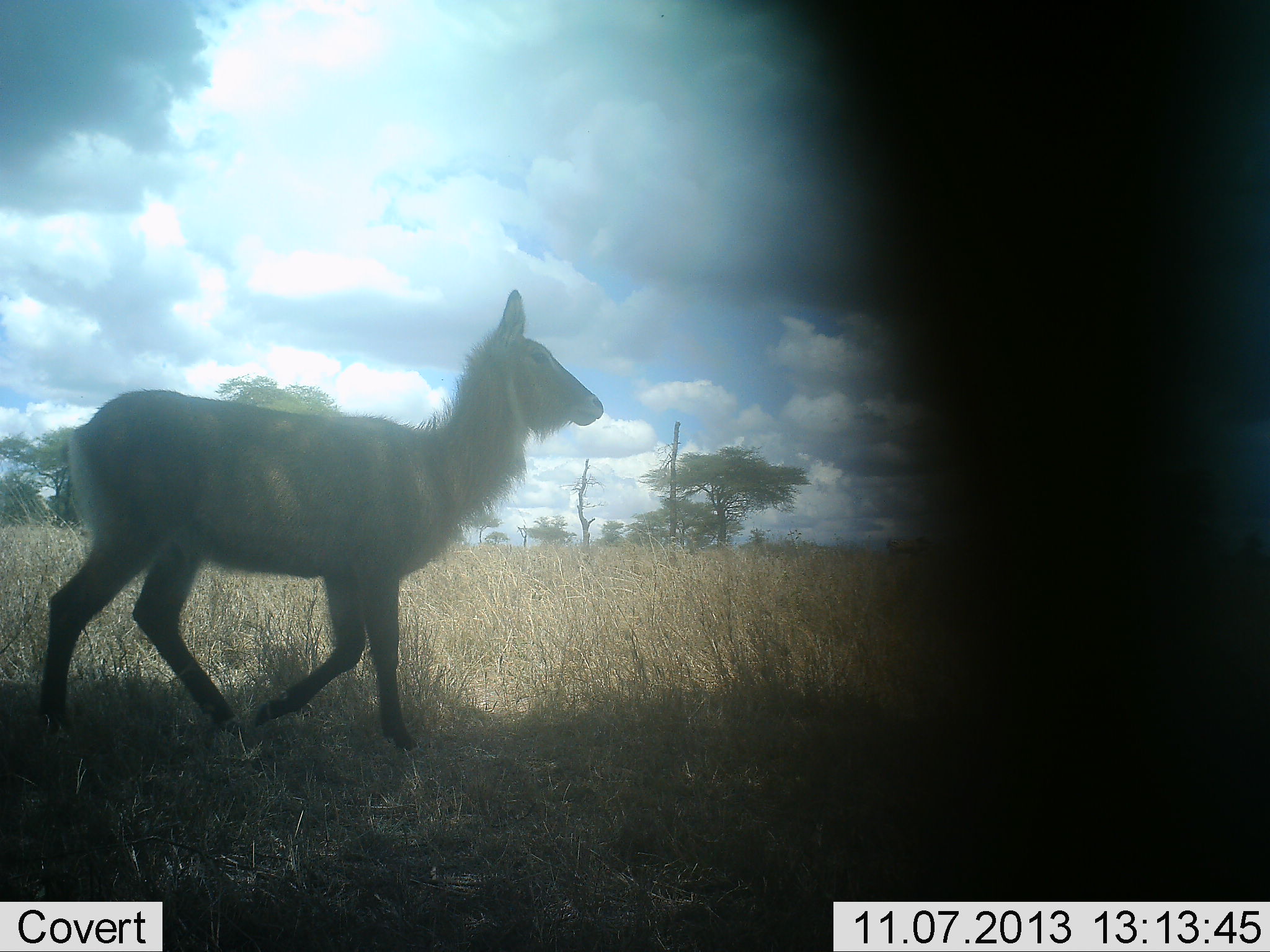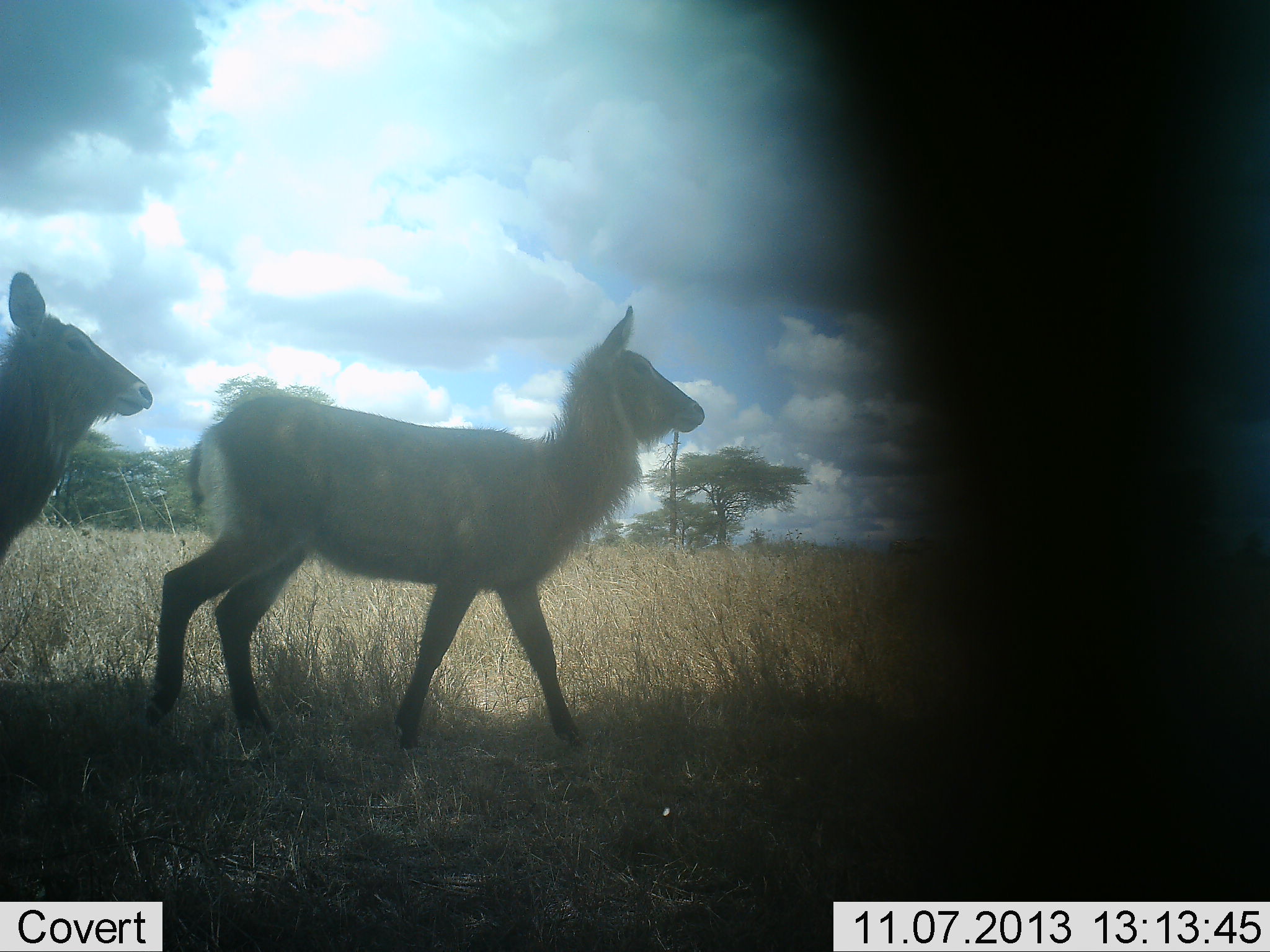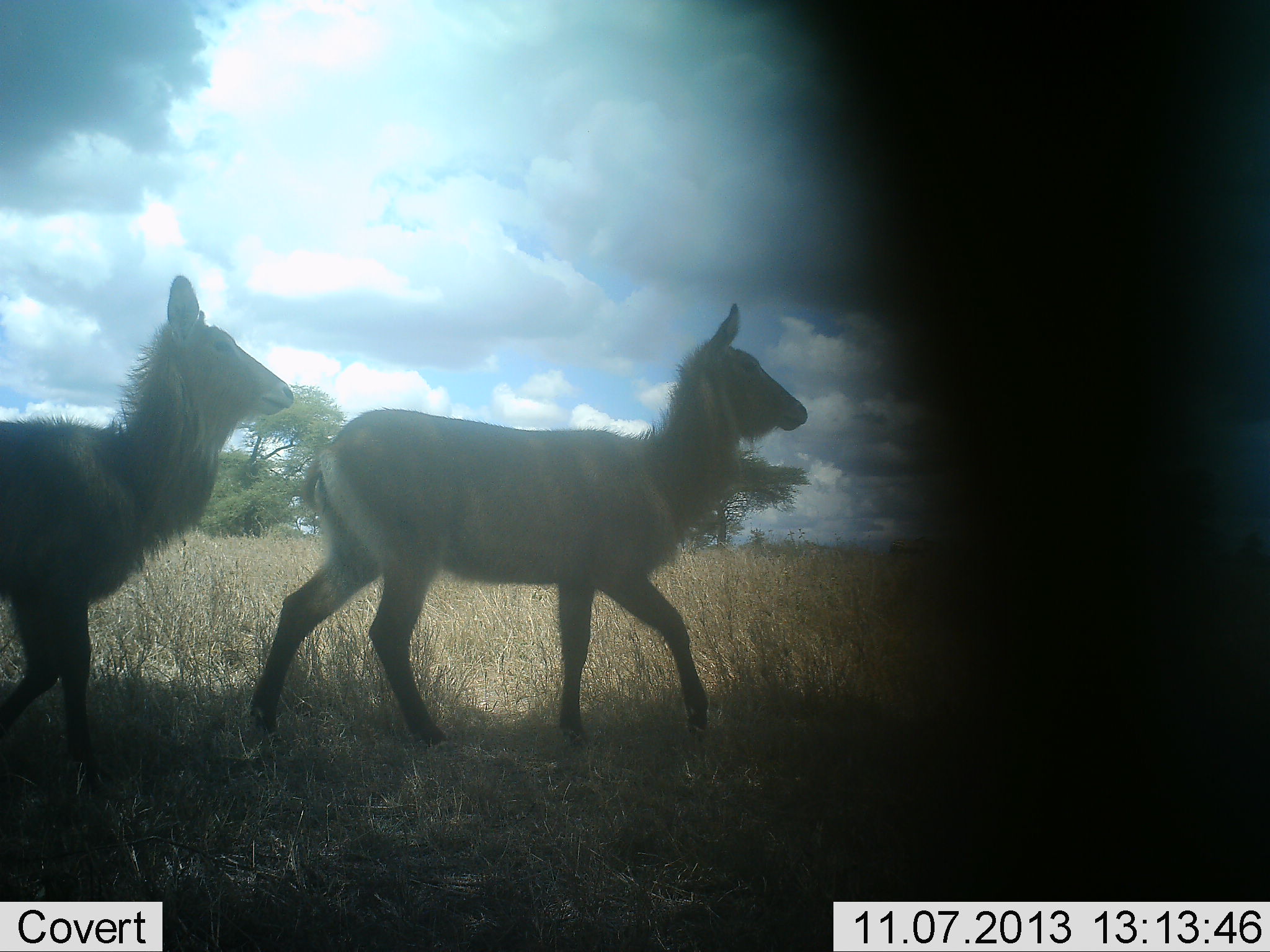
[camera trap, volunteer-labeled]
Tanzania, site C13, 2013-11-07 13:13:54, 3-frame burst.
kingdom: Animalia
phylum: Chordata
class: Mammalia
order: Artiodactyla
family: Bovidae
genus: Kobus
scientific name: Kobus ellipsiprymnus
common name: waterbuck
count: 2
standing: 20%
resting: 0%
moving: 100%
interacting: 0%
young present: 0%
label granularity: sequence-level